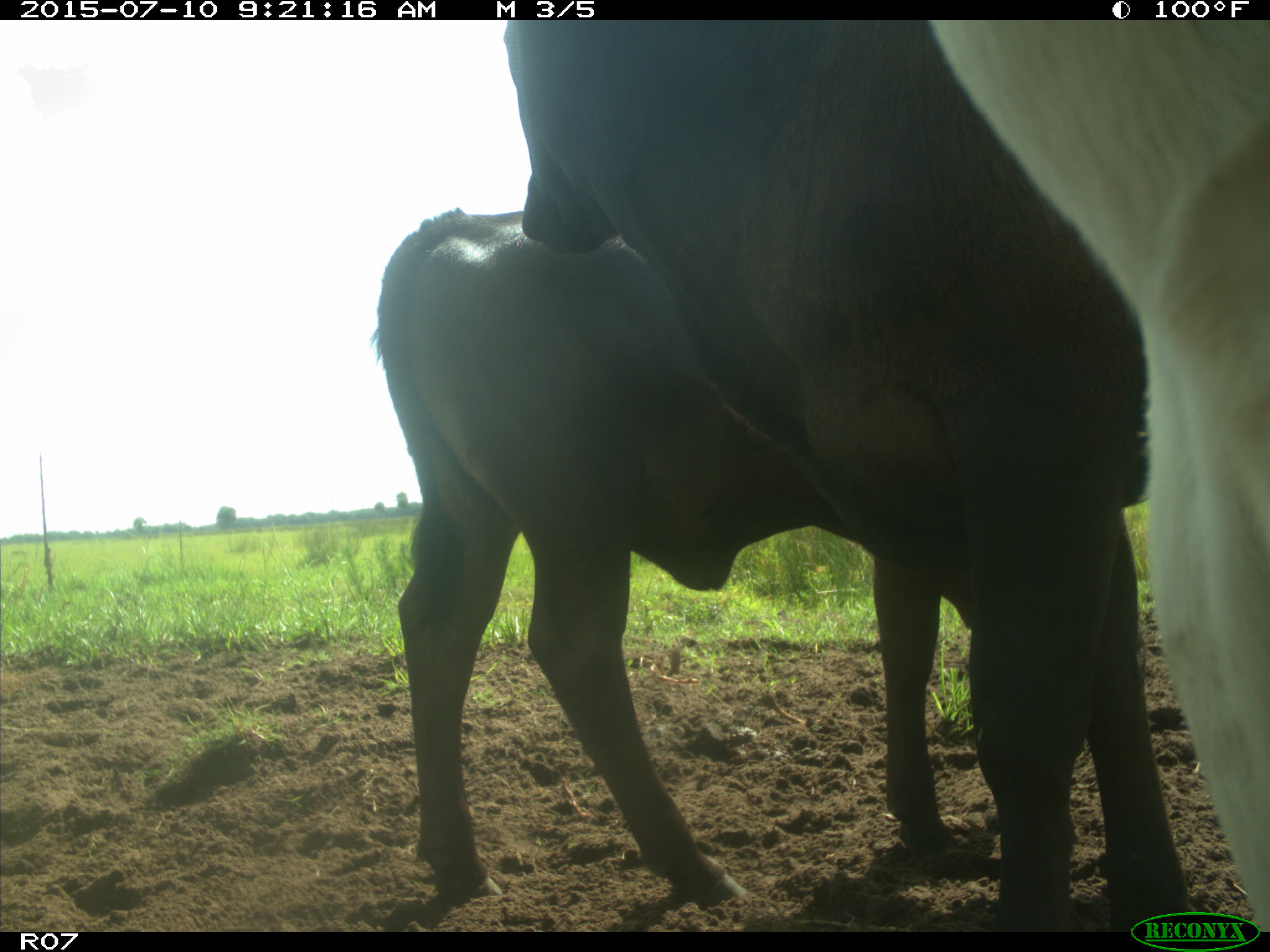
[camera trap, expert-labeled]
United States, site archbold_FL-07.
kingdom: Animalia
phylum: Chordata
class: Mammalia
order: Artiodactyla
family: Bovidae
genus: Bos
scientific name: Bos taurus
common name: domestic cow